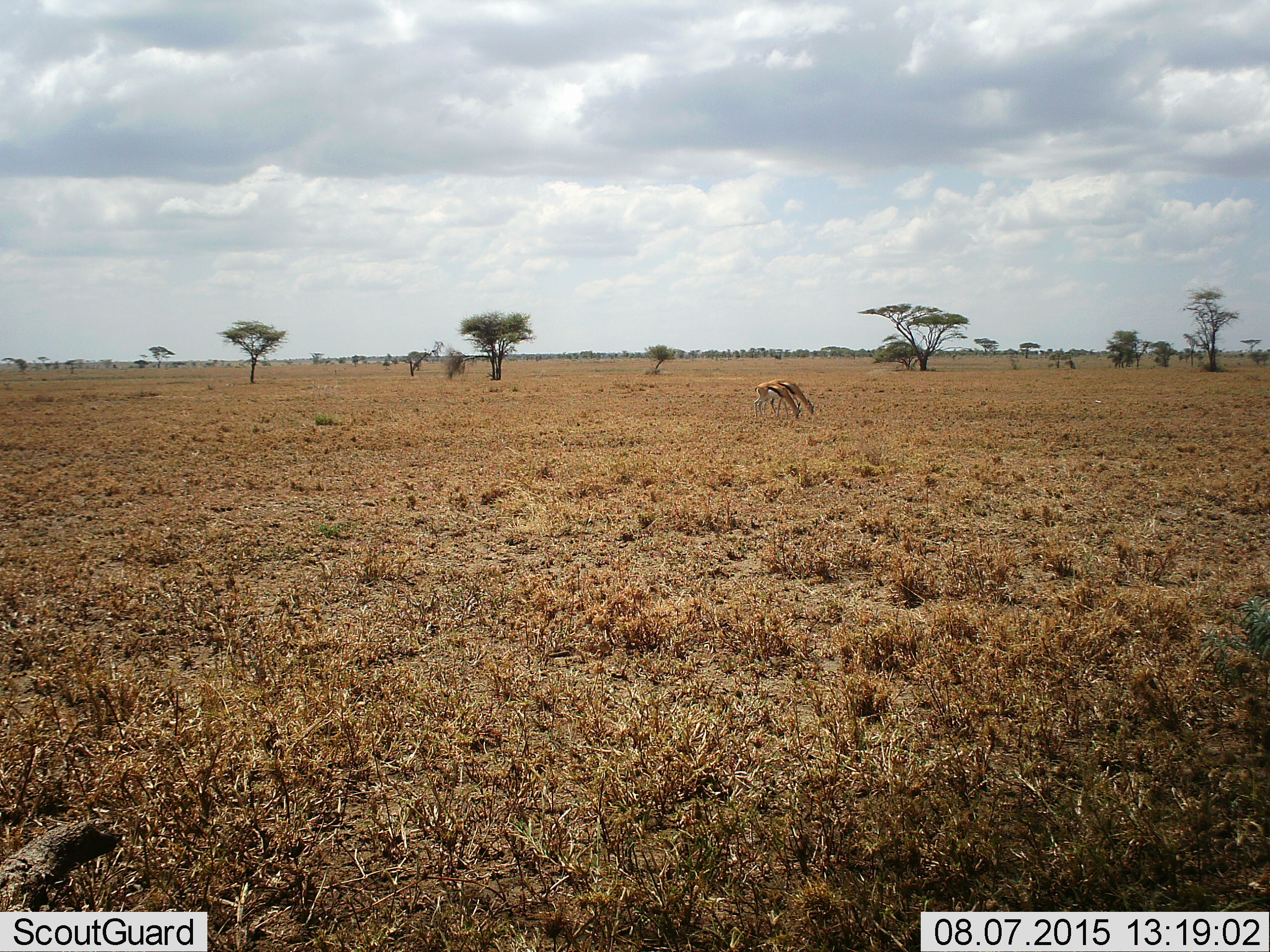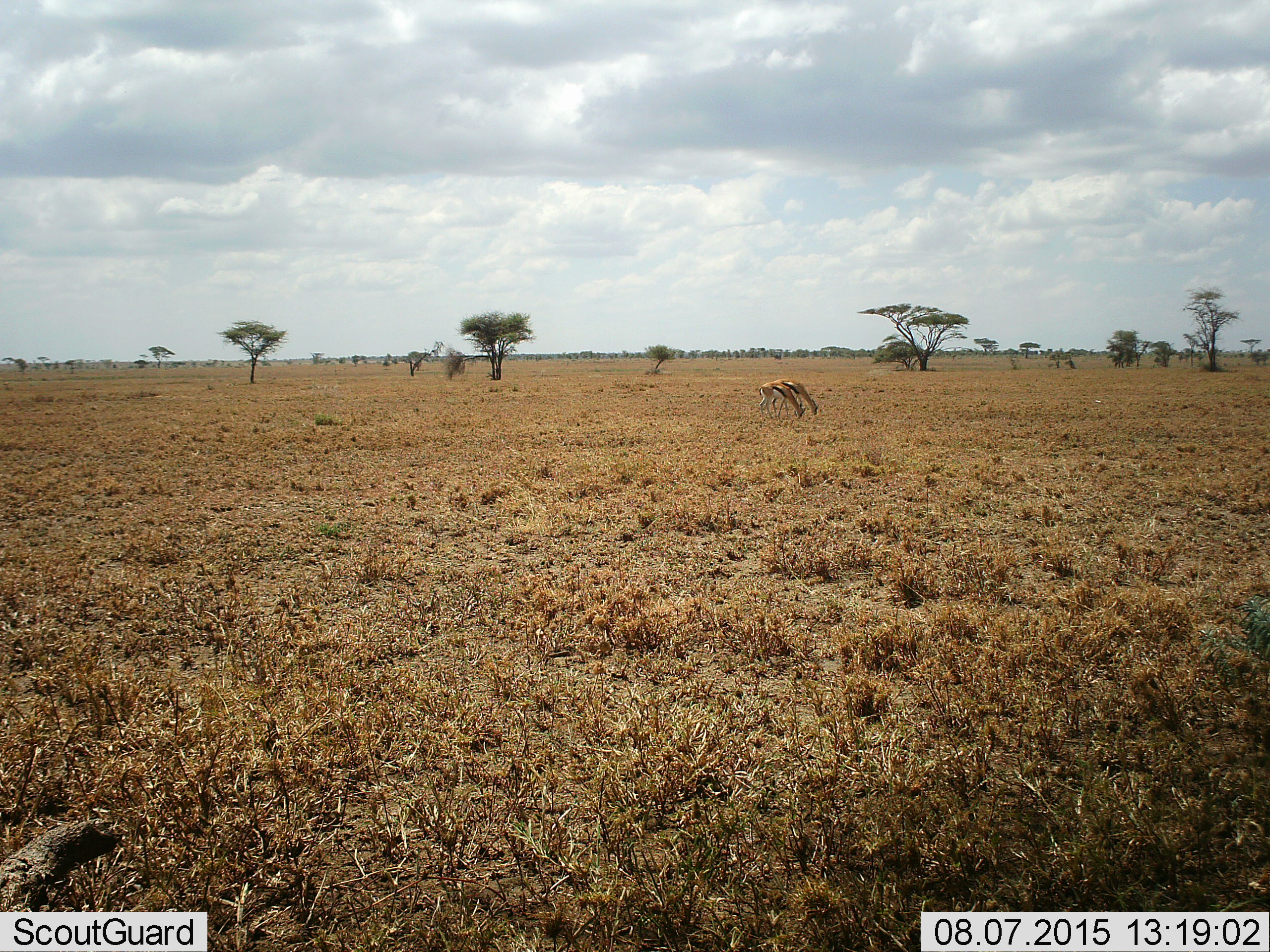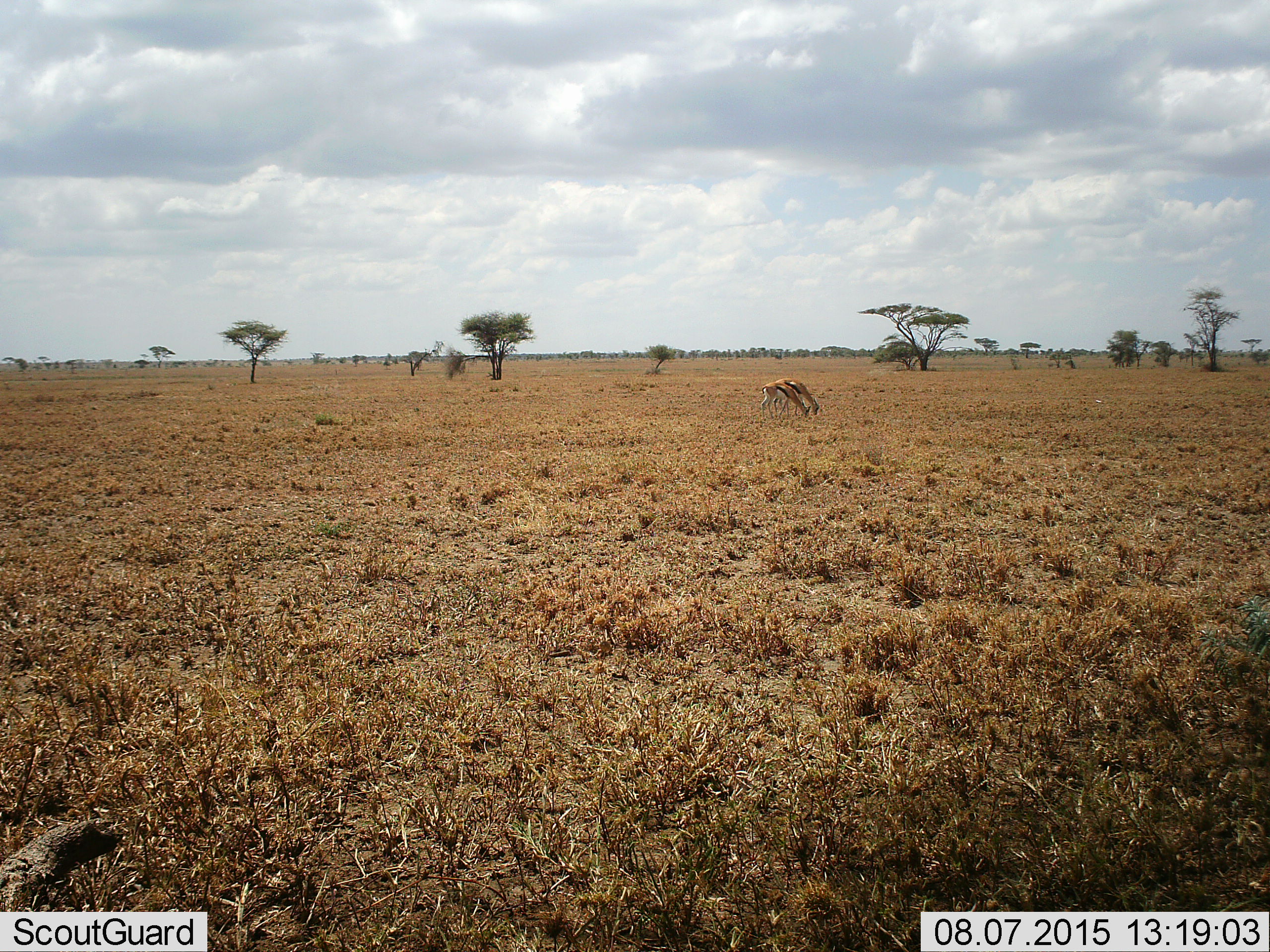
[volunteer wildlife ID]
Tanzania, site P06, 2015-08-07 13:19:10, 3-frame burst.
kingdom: Animalia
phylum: Chordata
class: Mammalia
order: Artiodactyla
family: Bovidae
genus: Eudorcas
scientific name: Eudorcas thomsonii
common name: thomson's gazelle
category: gazellethomsons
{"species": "gazellethomsons (thomson's gazelle) (Eudorcas thomsonii)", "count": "2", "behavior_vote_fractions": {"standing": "30%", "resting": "0%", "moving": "10%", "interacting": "0%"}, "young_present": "10%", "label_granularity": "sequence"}